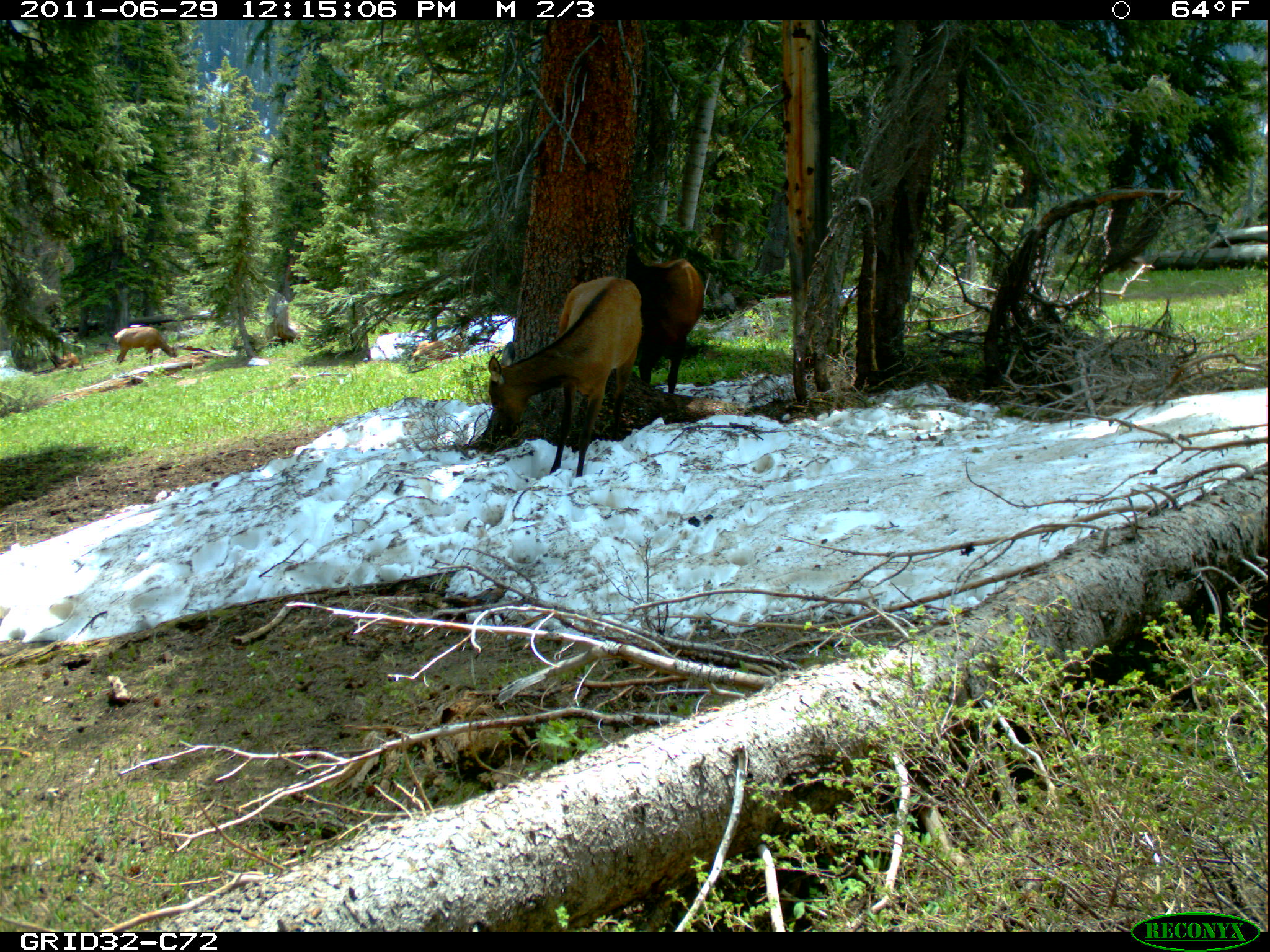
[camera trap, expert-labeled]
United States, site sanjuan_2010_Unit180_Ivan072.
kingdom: Animalia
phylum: Chordata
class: Mammalia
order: Artiodactyla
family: Cervidae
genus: Cervus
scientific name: Cervus elaphus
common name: red deer